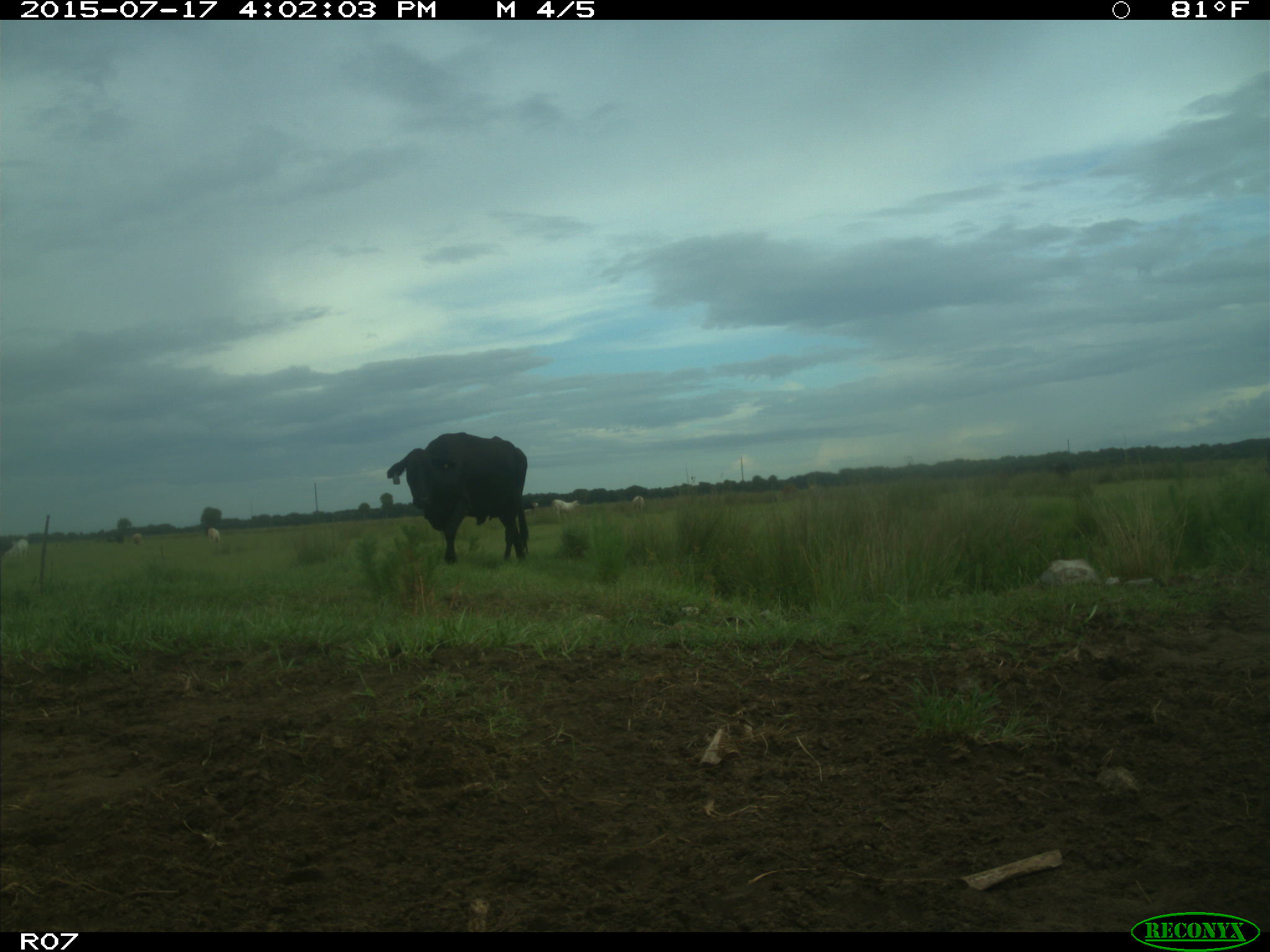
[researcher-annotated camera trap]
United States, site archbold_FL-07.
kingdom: Animalia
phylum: Chordata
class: Mammalia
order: Artiodactyla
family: Bovidae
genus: Bos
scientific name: Bos taurus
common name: domestic cow